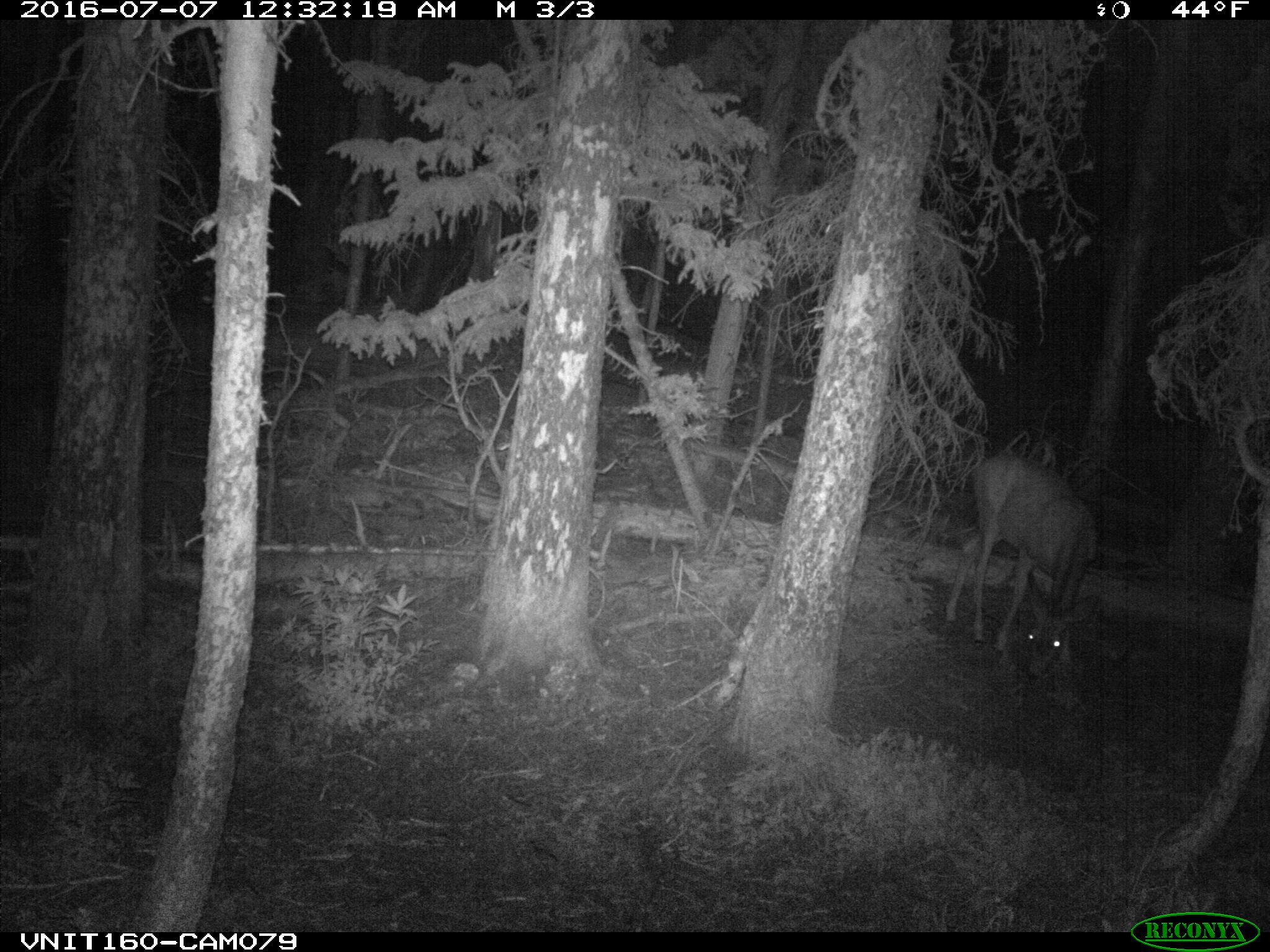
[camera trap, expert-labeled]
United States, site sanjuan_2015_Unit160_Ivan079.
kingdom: Animalia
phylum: Chordata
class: Mammalia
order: Artiodactyla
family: Cervidae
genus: Odocoileus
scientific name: Odocoileus hemionus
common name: mule deer